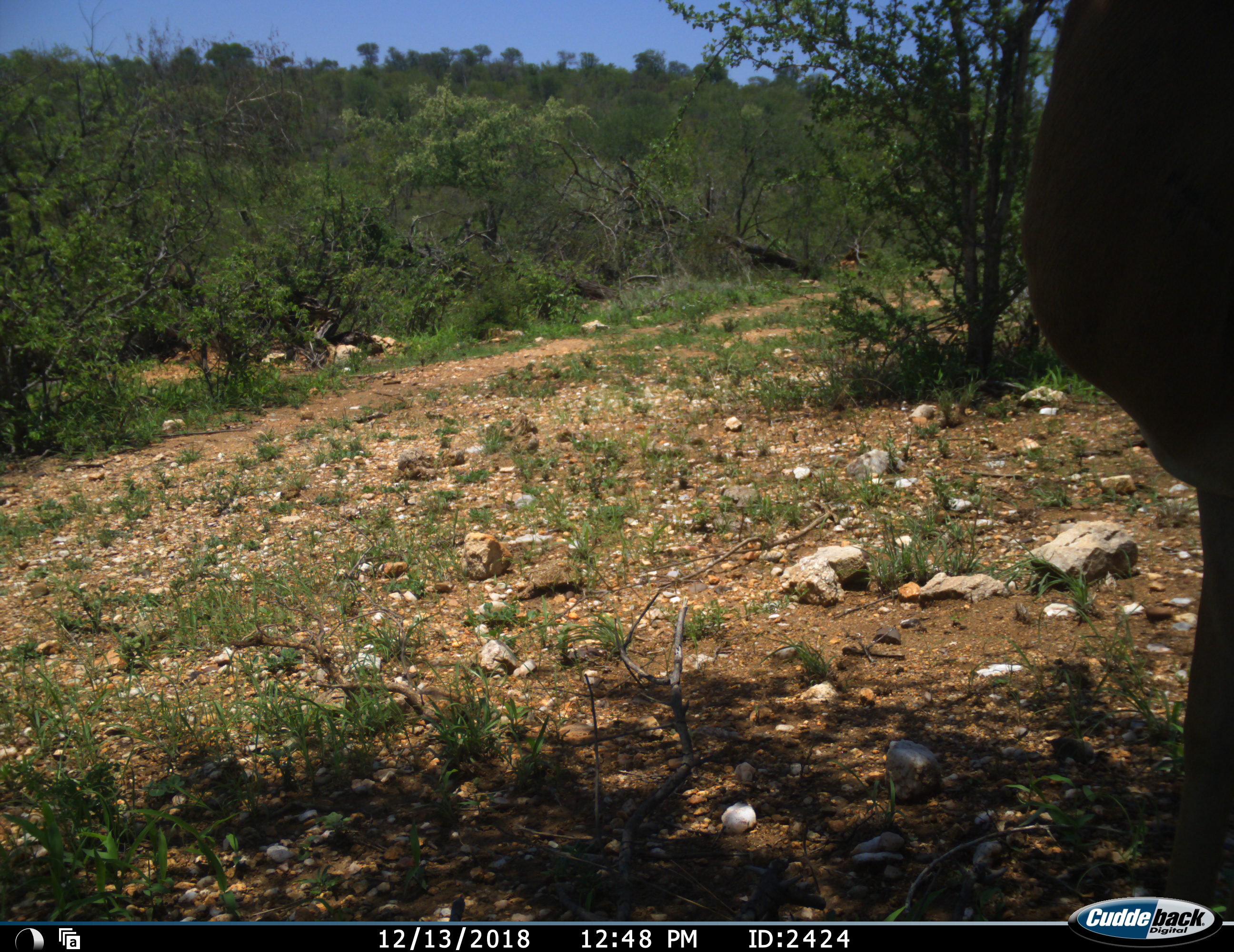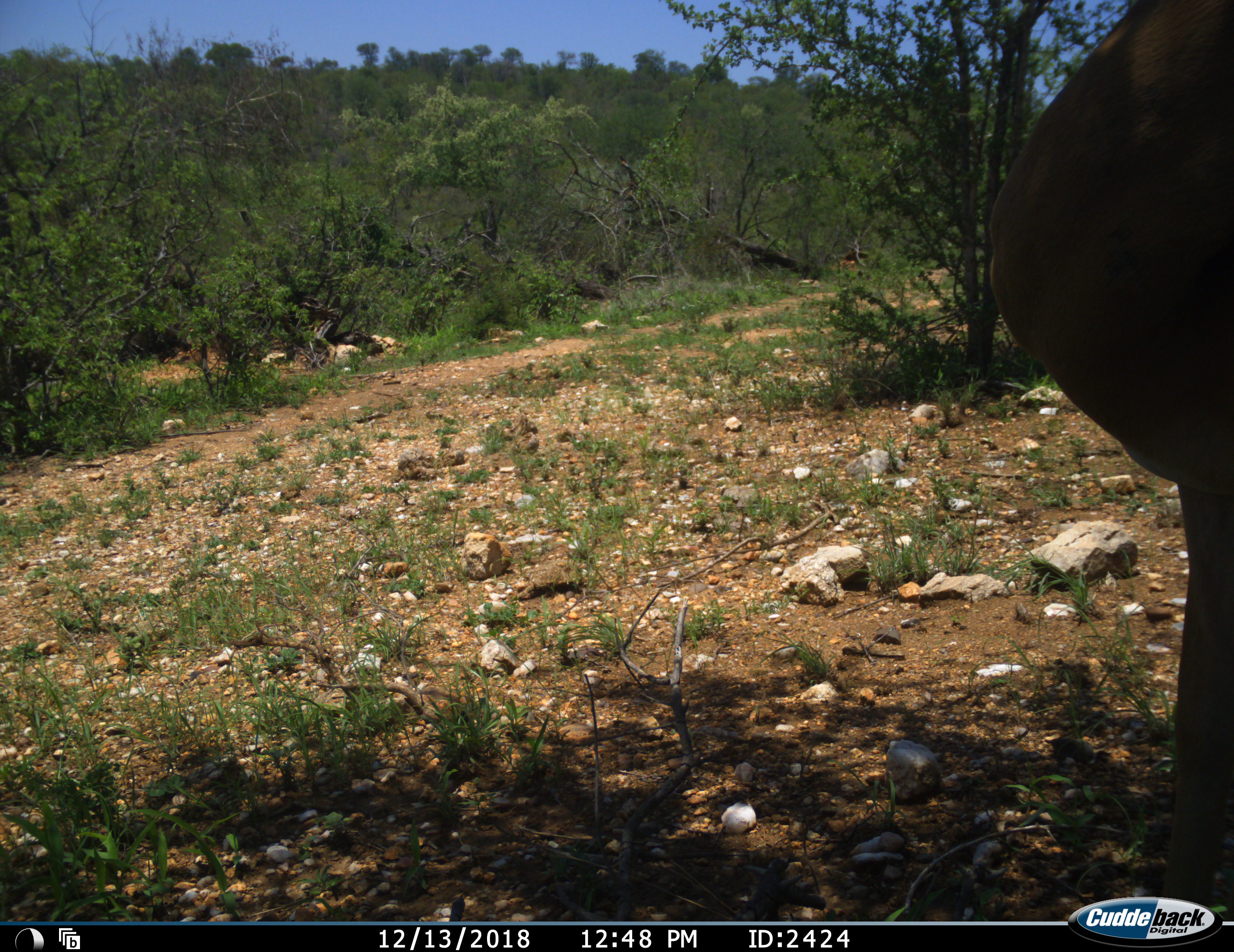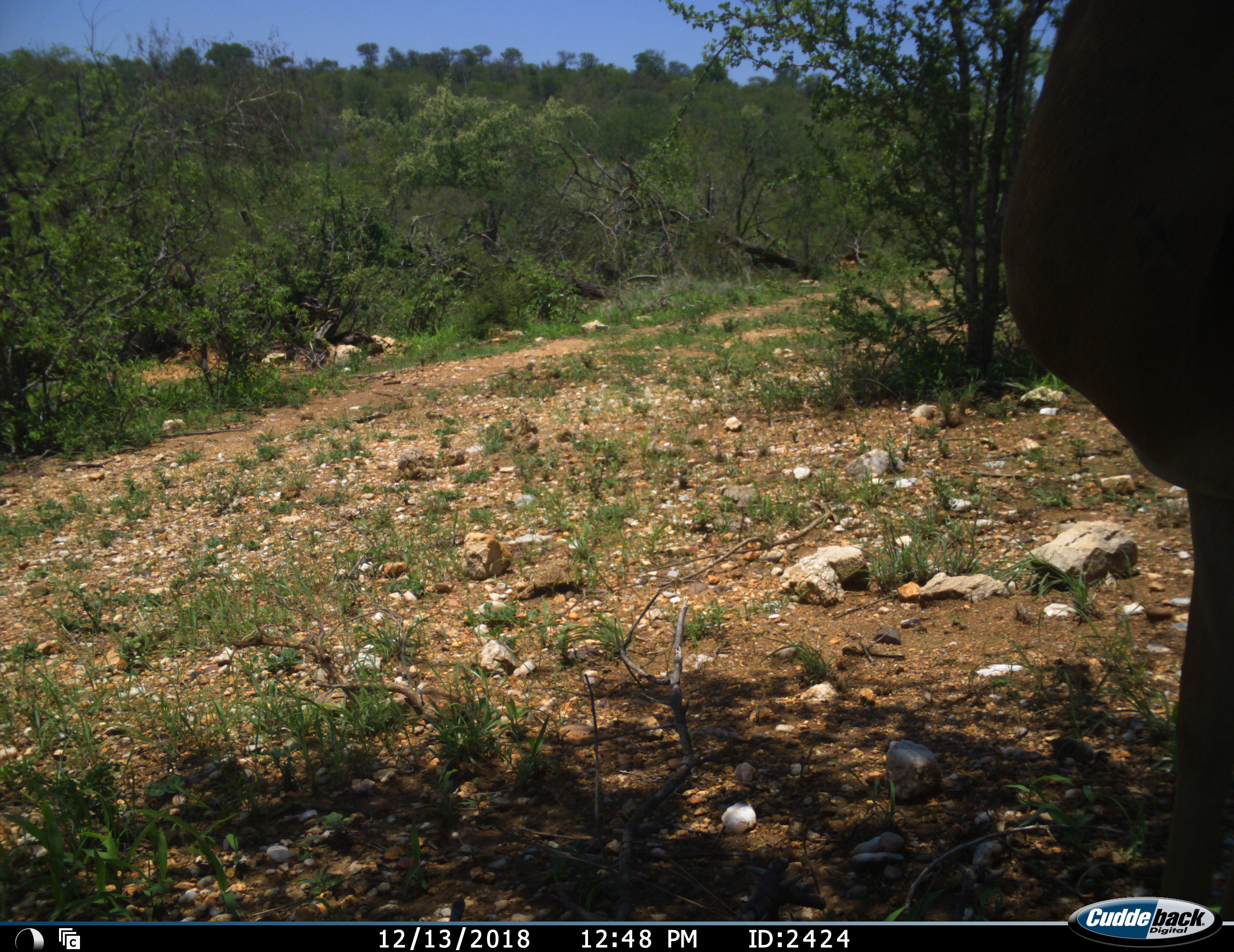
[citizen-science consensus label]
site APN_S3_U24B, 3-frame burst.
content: unidentified animal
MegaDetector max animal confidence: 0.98